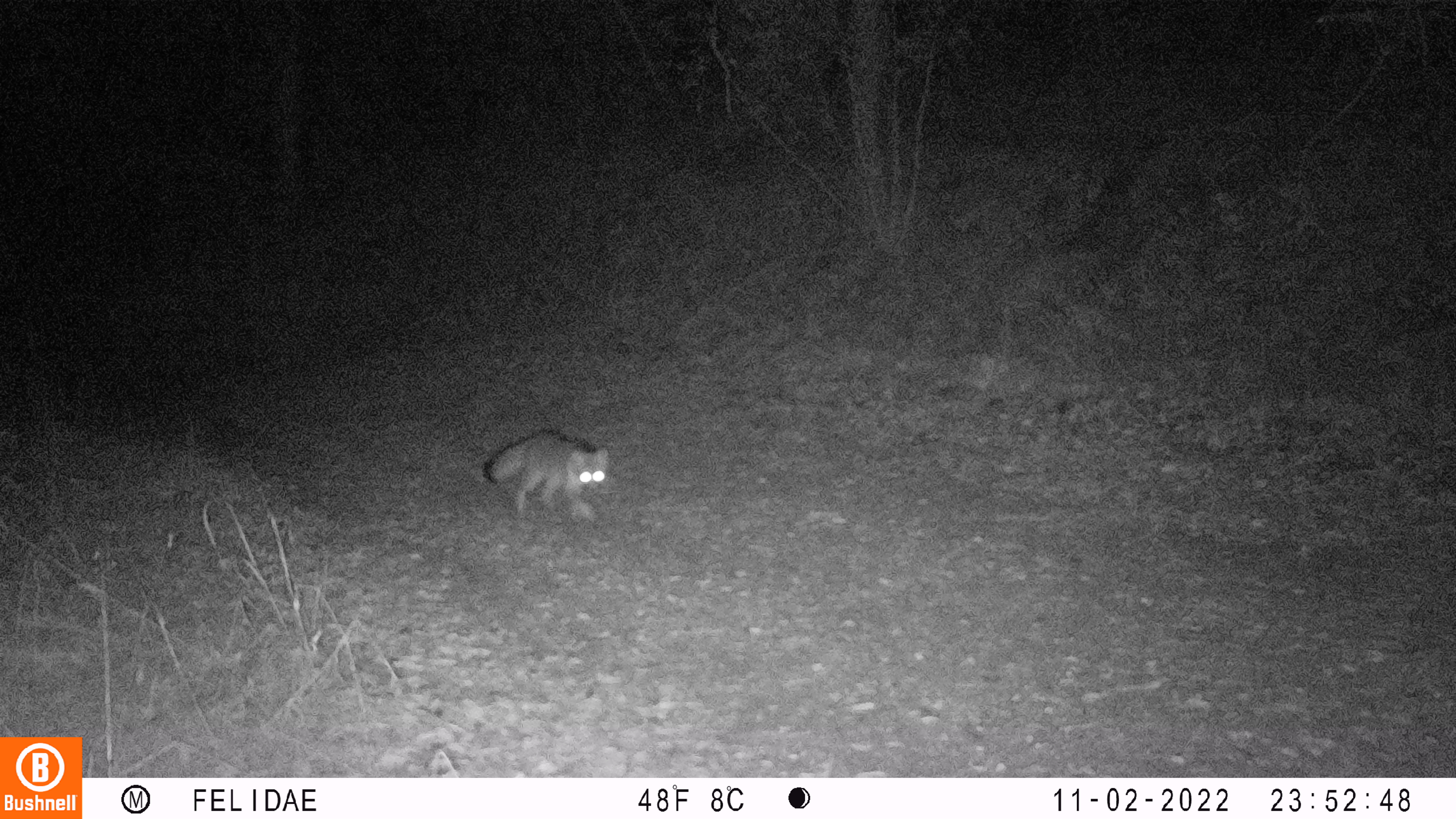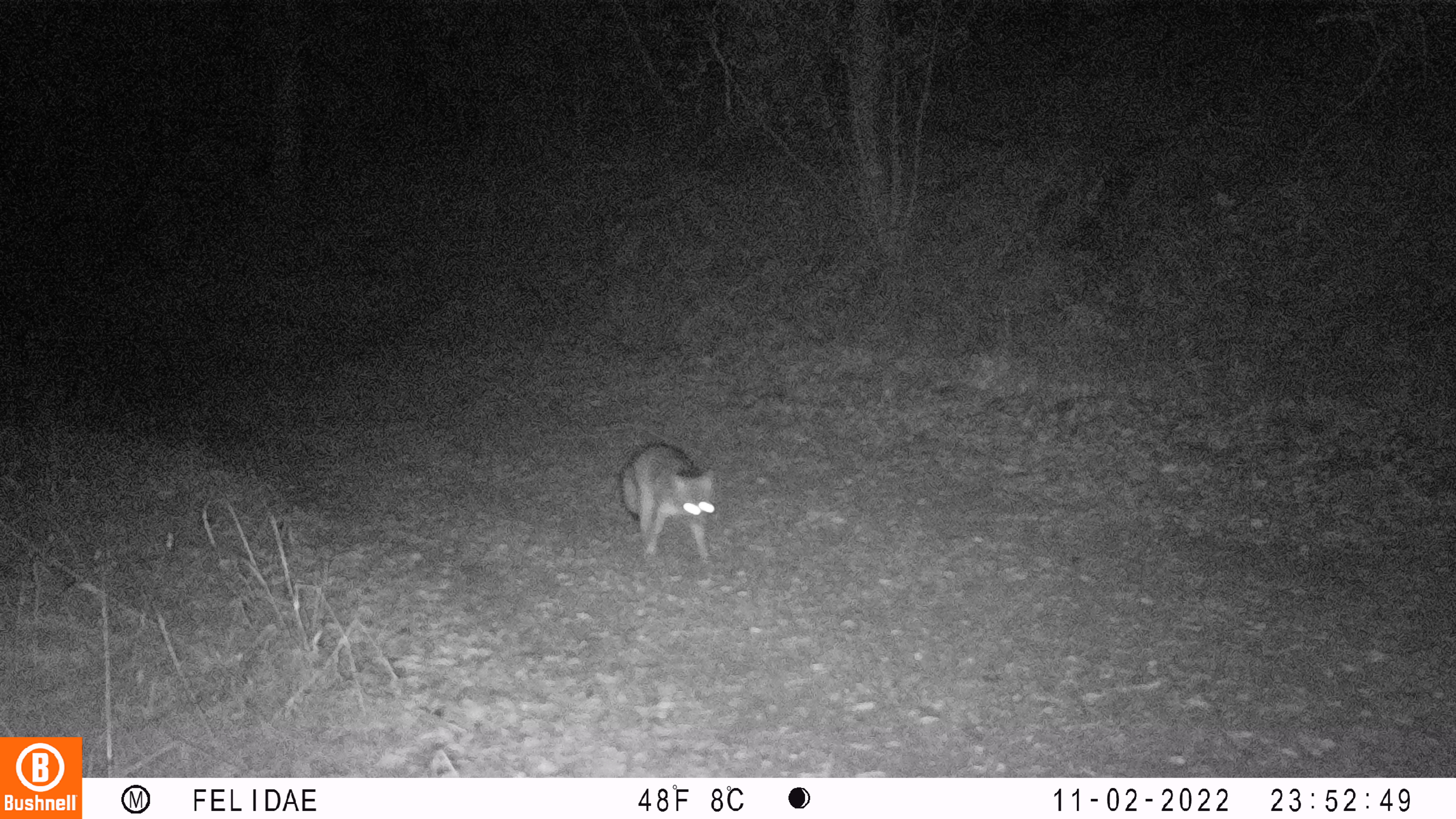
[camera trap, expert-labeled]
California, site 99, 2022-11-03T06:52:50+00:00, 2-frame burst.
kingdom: Animalia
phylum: Chordata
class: Mammalia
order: Carnivora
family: Canidae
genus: Urocyon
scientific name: Urocyon cinereoargenteus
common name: gray fox